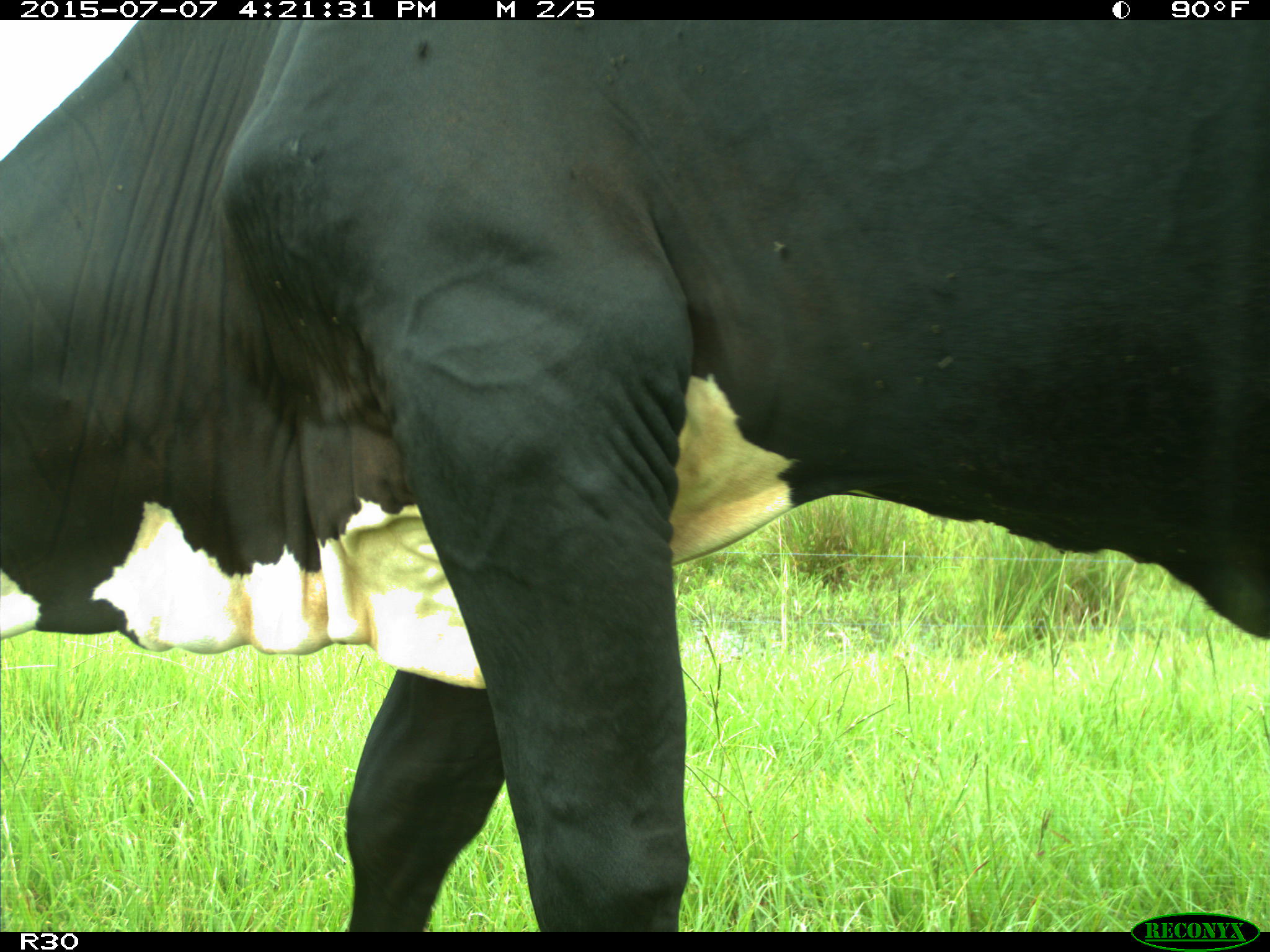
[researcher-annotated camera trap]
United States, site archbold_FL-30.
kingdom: Animalia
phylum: Chordata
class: Mammalia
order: Artiodactyla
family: Bovidae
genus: Bos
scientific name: Bos taurus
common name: domestic cow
Bos taurus (domestic cow).